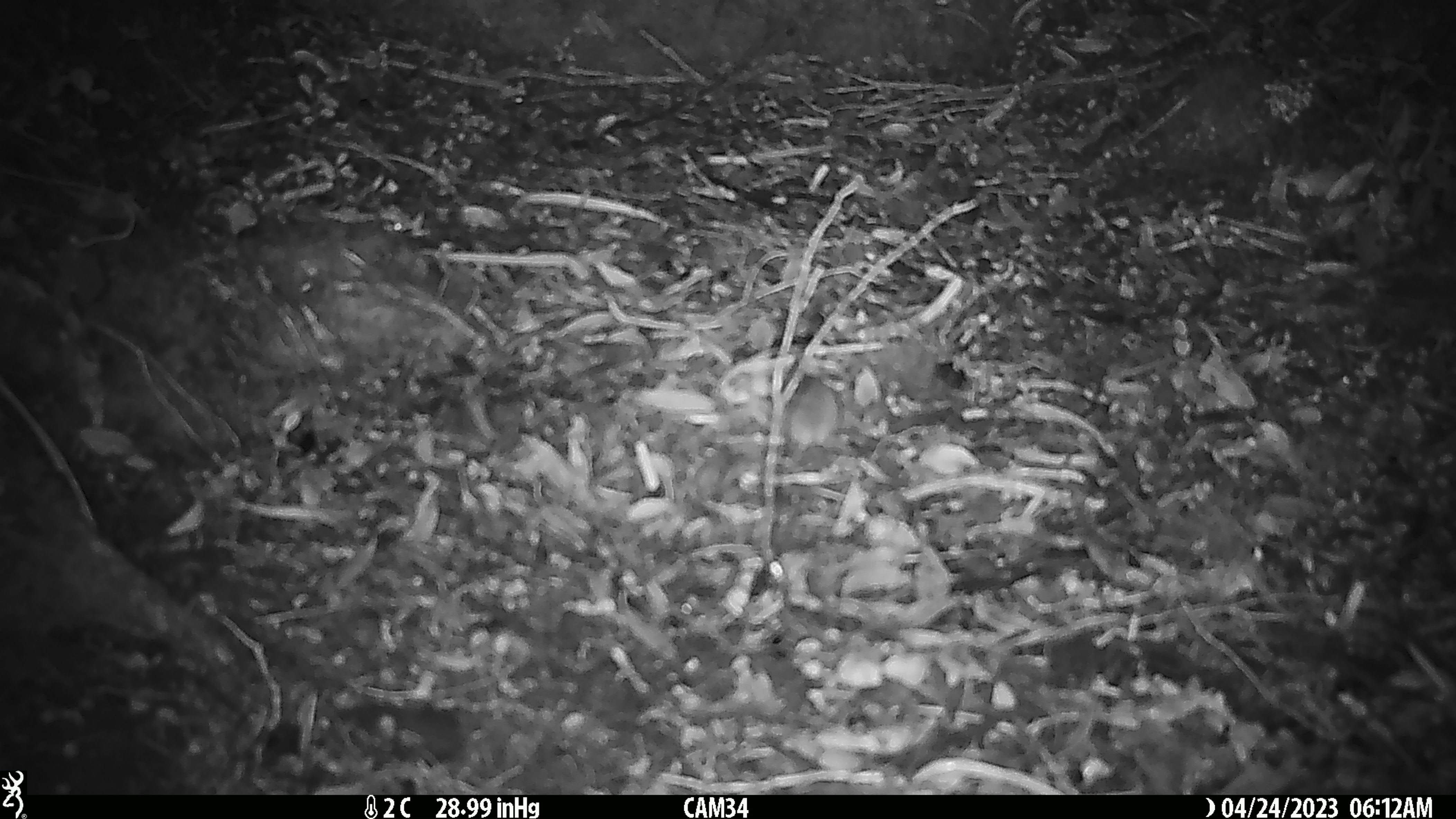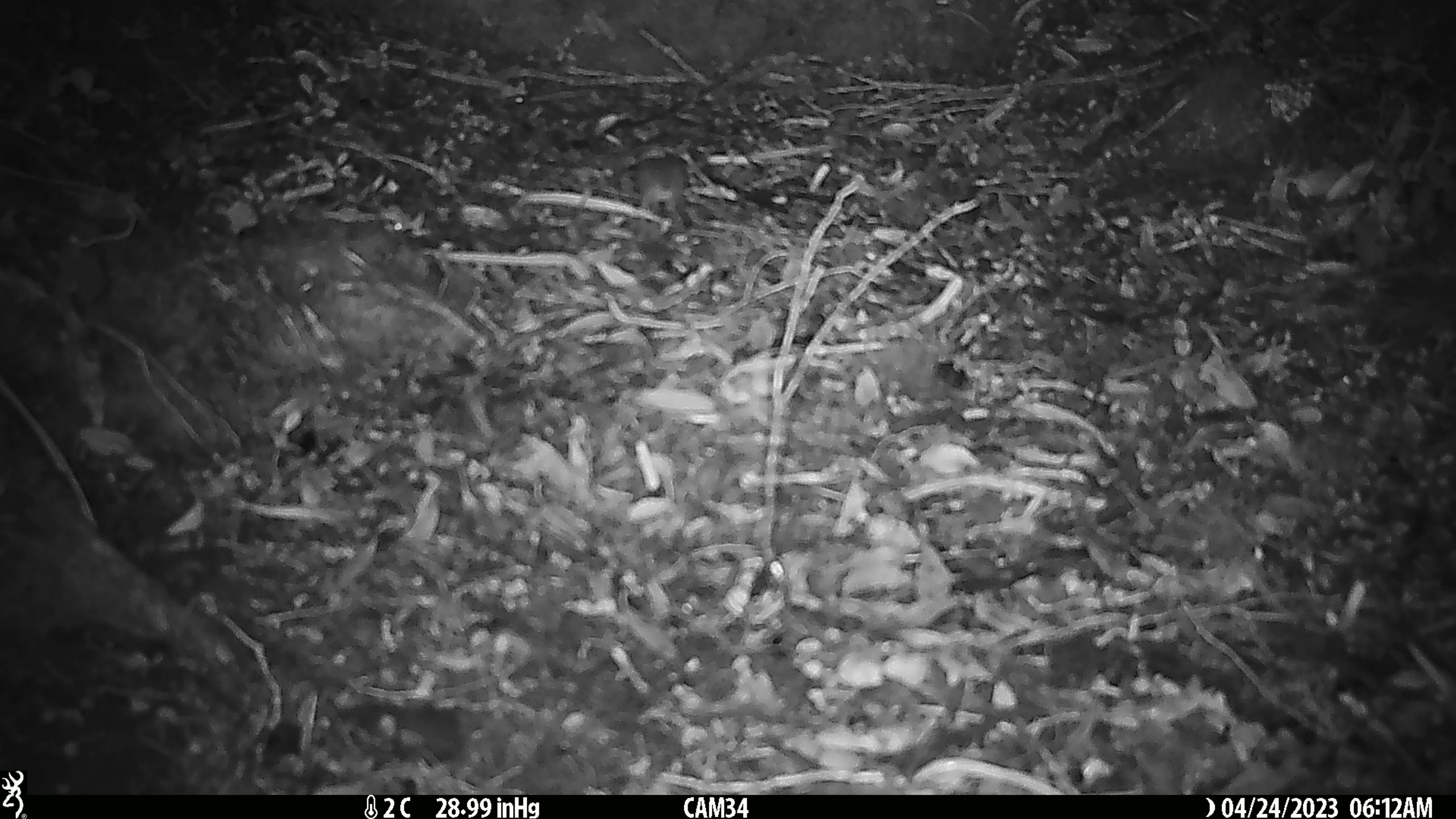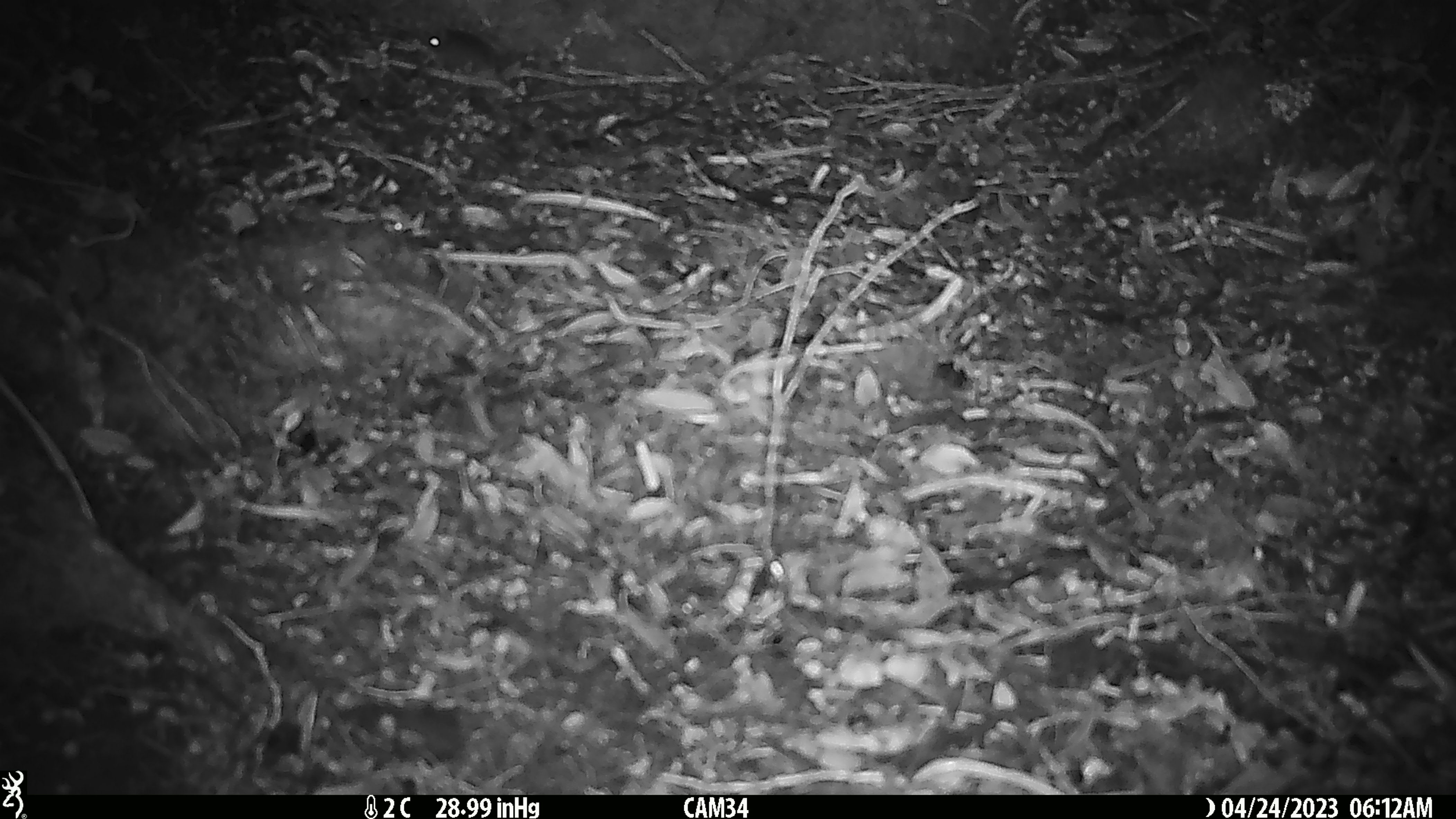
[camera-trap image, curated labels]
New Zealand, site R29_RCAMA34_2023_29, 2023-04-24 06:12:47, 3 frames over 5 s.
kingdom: Animalia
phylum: Chordata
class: Mammalia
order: Rodentia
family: Muridae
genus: Mus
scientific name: Mus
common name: mouse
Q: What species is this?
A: Mouse (Mus).